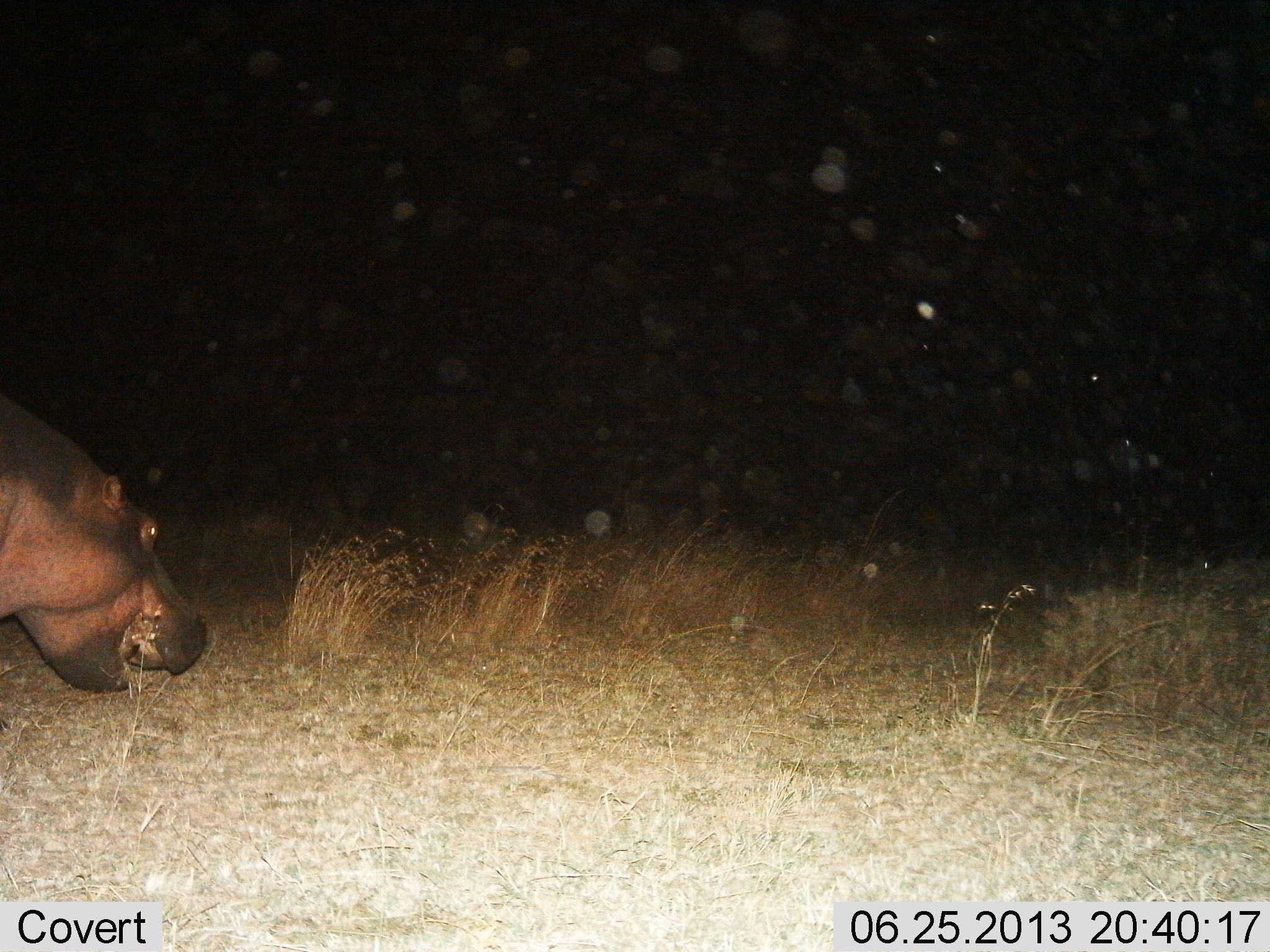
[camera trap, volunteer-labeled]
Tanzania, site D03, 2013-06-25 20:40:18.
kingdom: Animalia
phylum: Chordata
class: Mammalia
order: Artiodactyla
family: Hippopotamidae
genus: Hippopotamus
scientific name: Hippopotamus amphibius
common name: hippopotamus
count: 1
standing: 23%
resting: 0%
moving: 15%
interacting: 0%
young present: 0%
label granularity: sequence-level